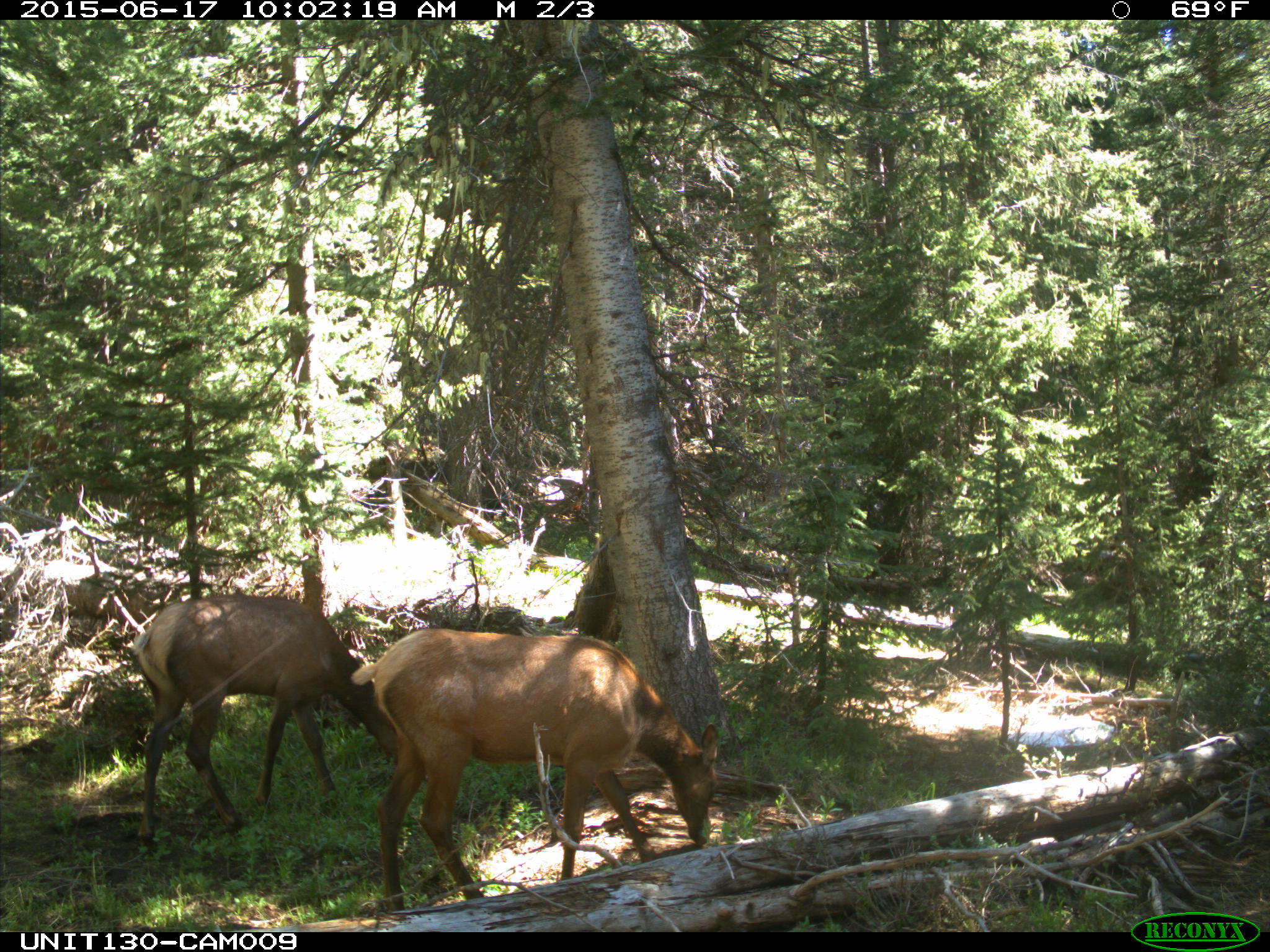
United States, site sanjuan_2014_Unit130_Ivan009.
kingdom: Animalia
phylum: Chordata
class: Mammalia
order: Artiodactyla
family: Cervidae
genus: Cervus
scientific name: Cervus elaphus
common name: red deer